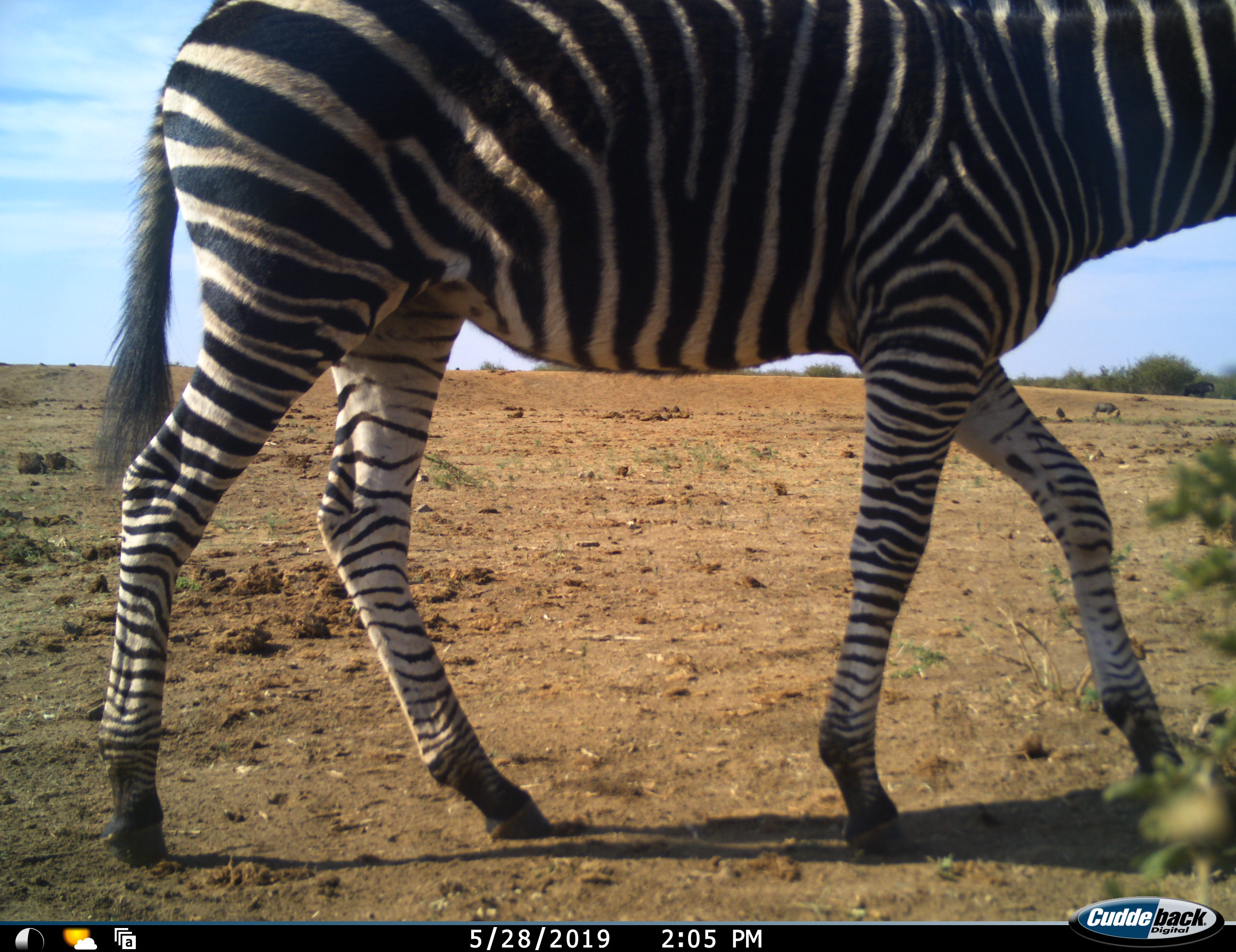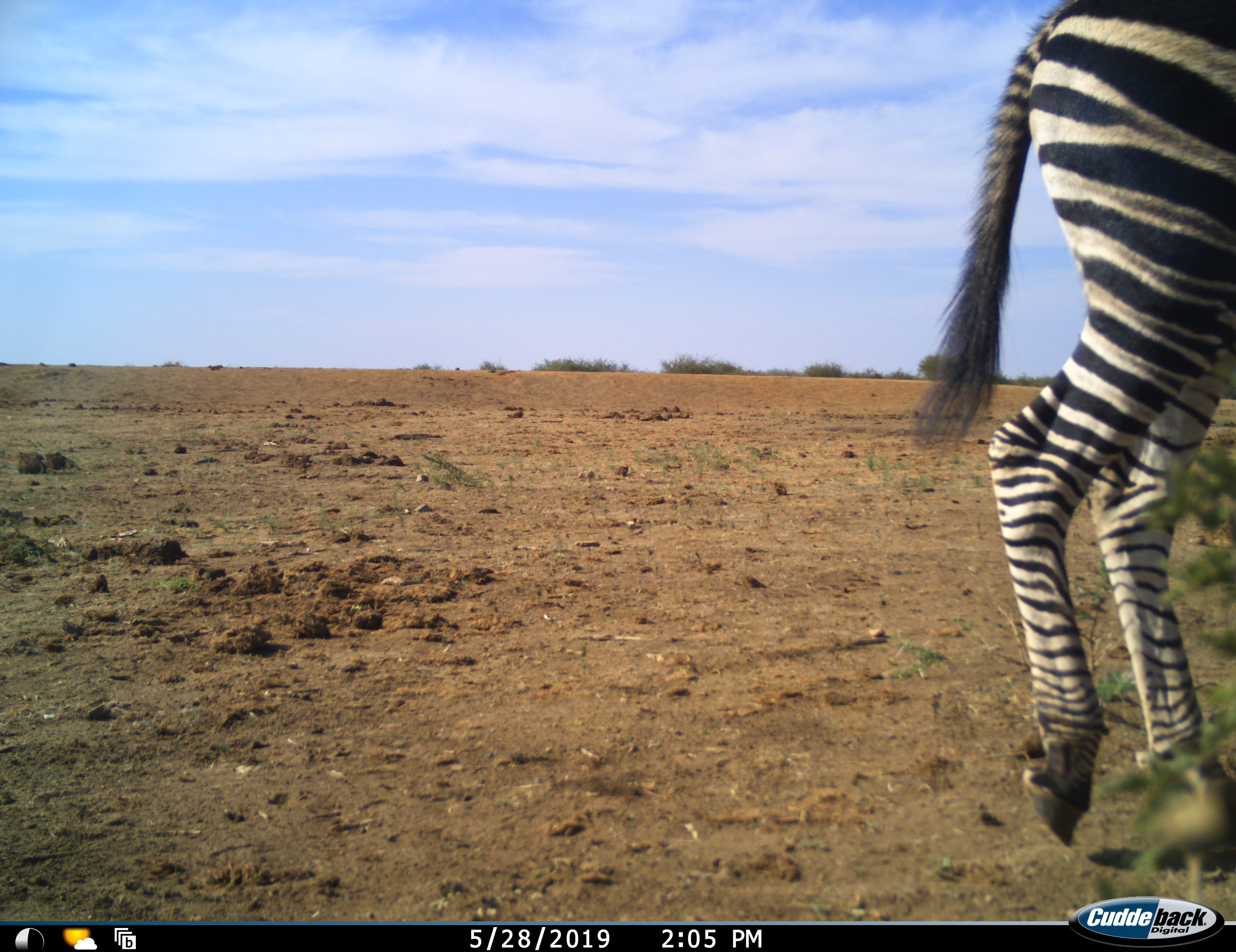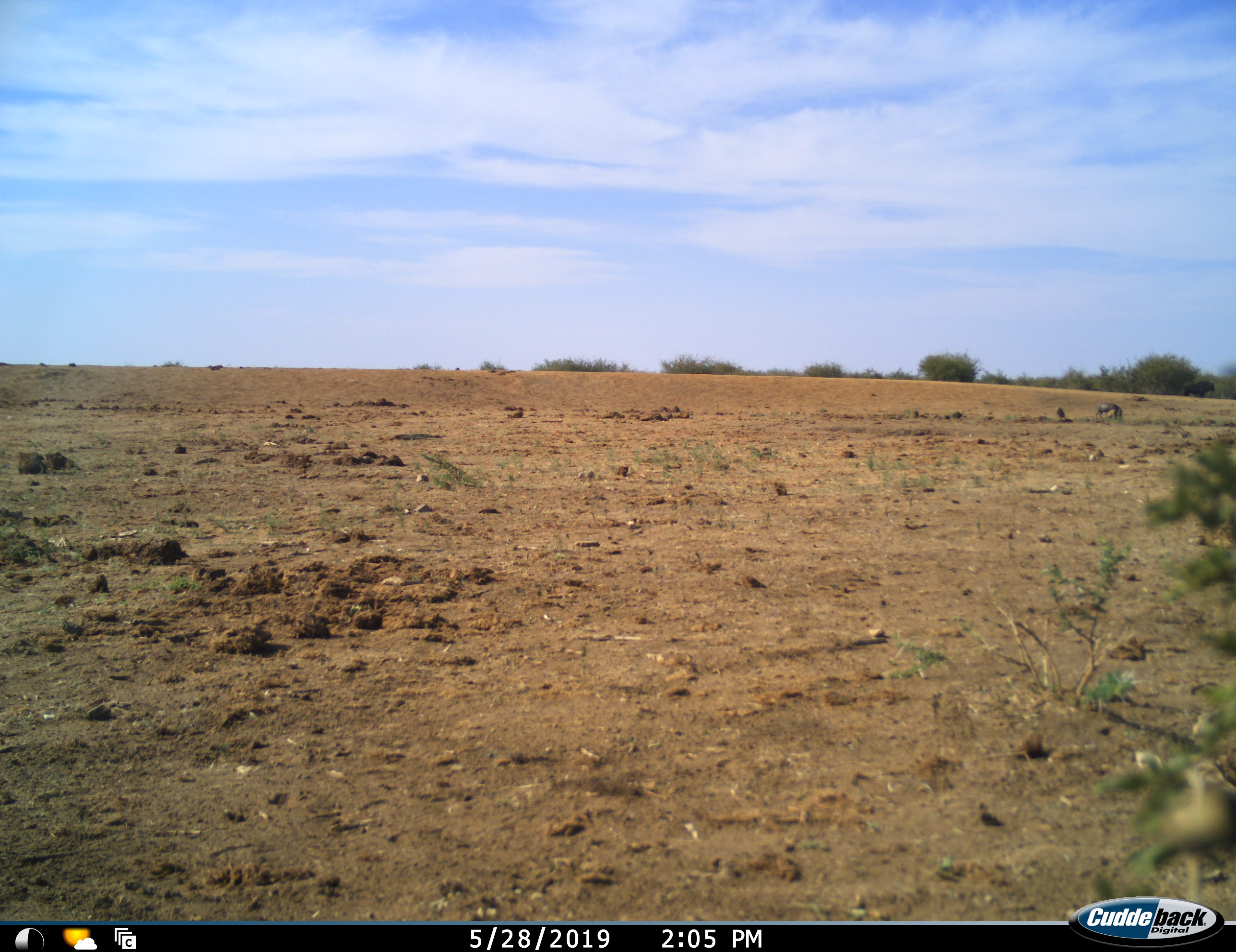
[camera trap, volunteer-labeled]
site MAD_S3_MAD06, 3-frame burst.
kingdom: Animalia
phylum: Chordata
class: Mammalia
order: Perissodactyla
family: Equidae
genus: Equus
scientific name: Equus quagga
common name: plains zebra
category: zebraplains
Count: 1.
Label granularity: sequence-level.